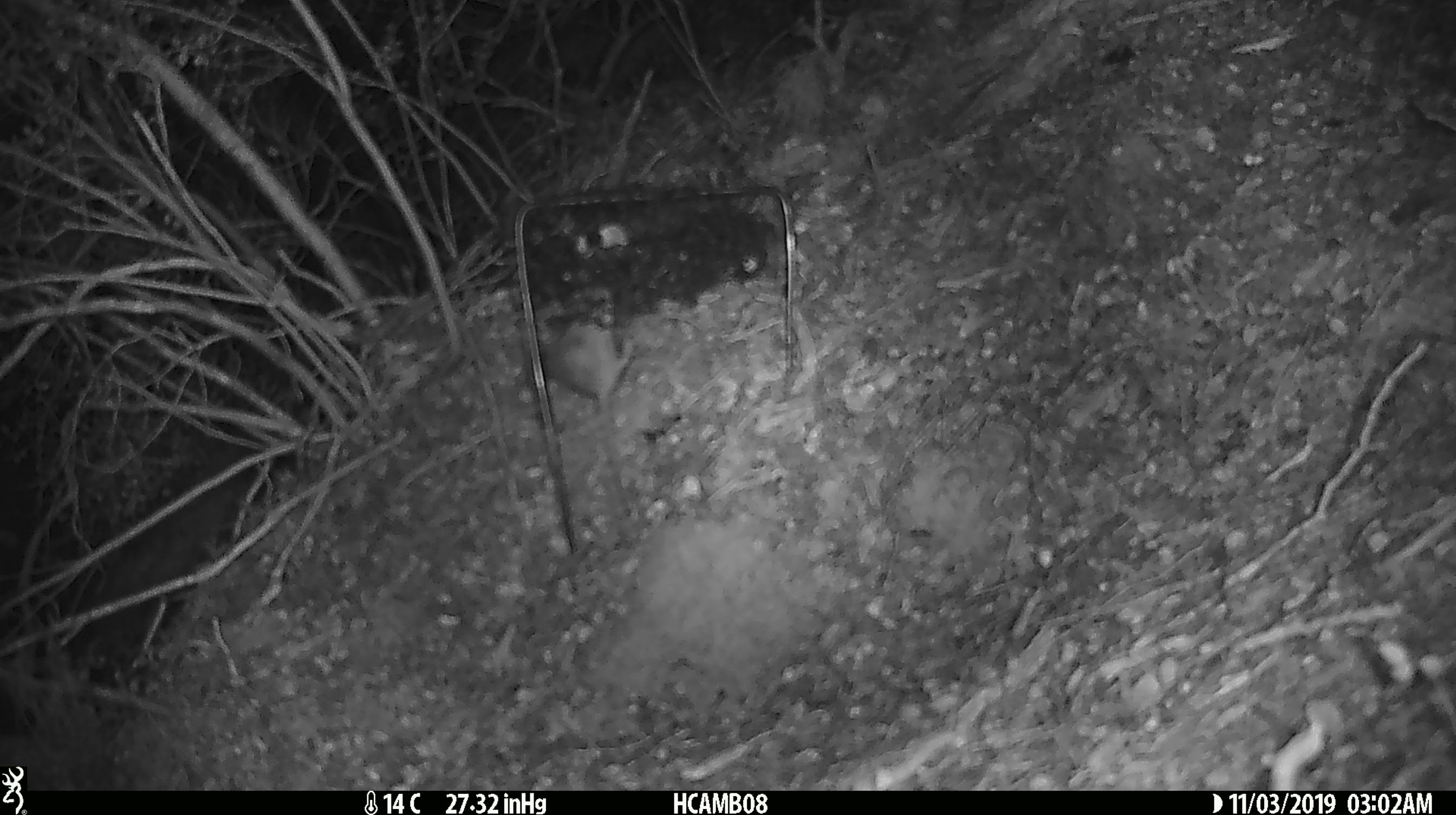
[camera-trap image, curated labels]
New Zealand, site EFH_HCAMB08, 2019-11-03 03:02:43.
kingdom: Animalia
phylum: Chordata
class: Mammalia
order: Rodentia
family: Muridae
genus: Mus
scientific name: Mus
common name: mouse